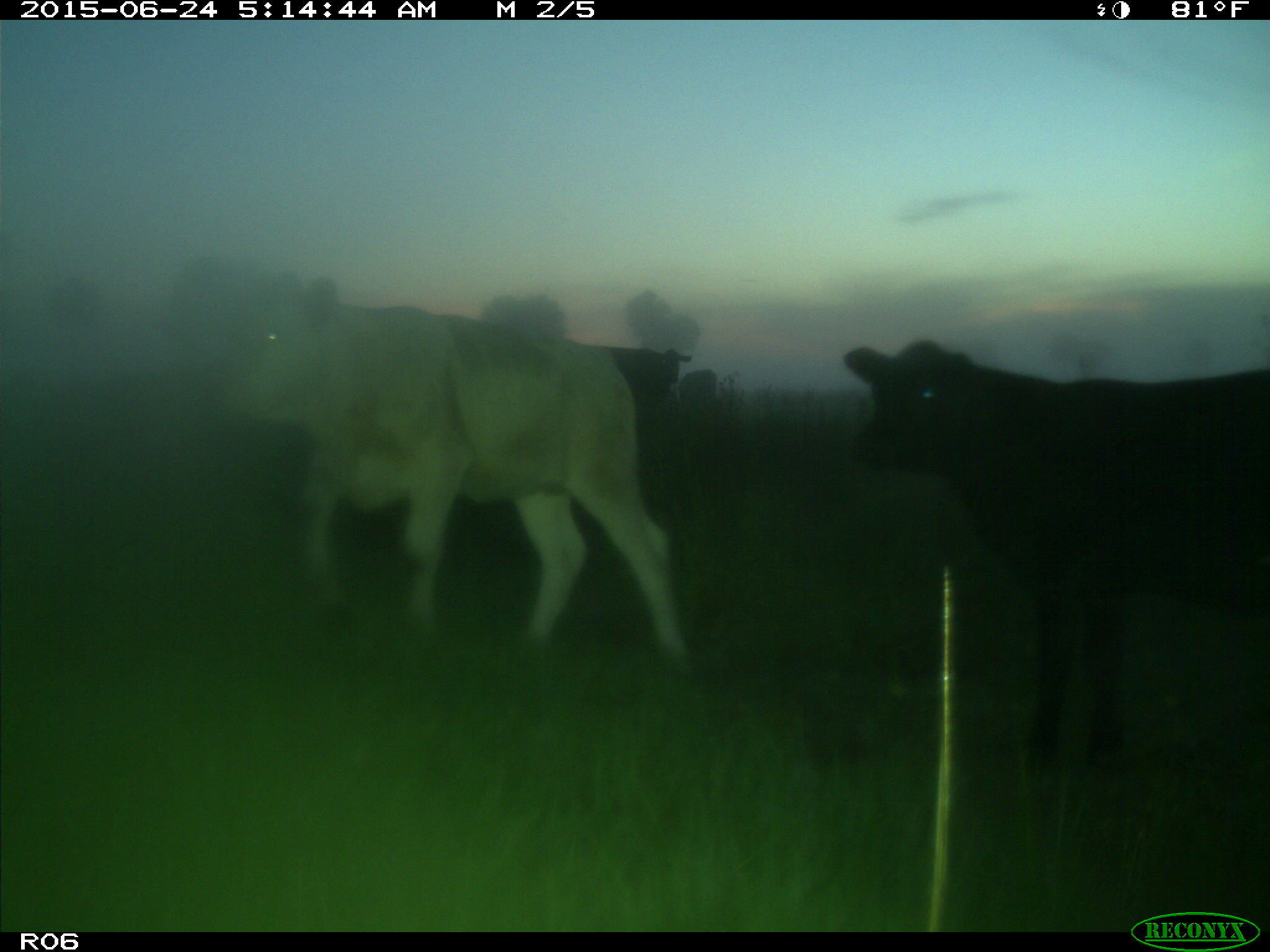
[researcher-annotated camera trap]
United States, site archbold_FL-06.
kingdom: Animalia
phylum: Chordata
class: Mammalia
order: Artiodactyla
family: Bovidae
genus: Bos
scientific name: Bos taurus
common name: domestic cow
Bos taurus (domestic cow).